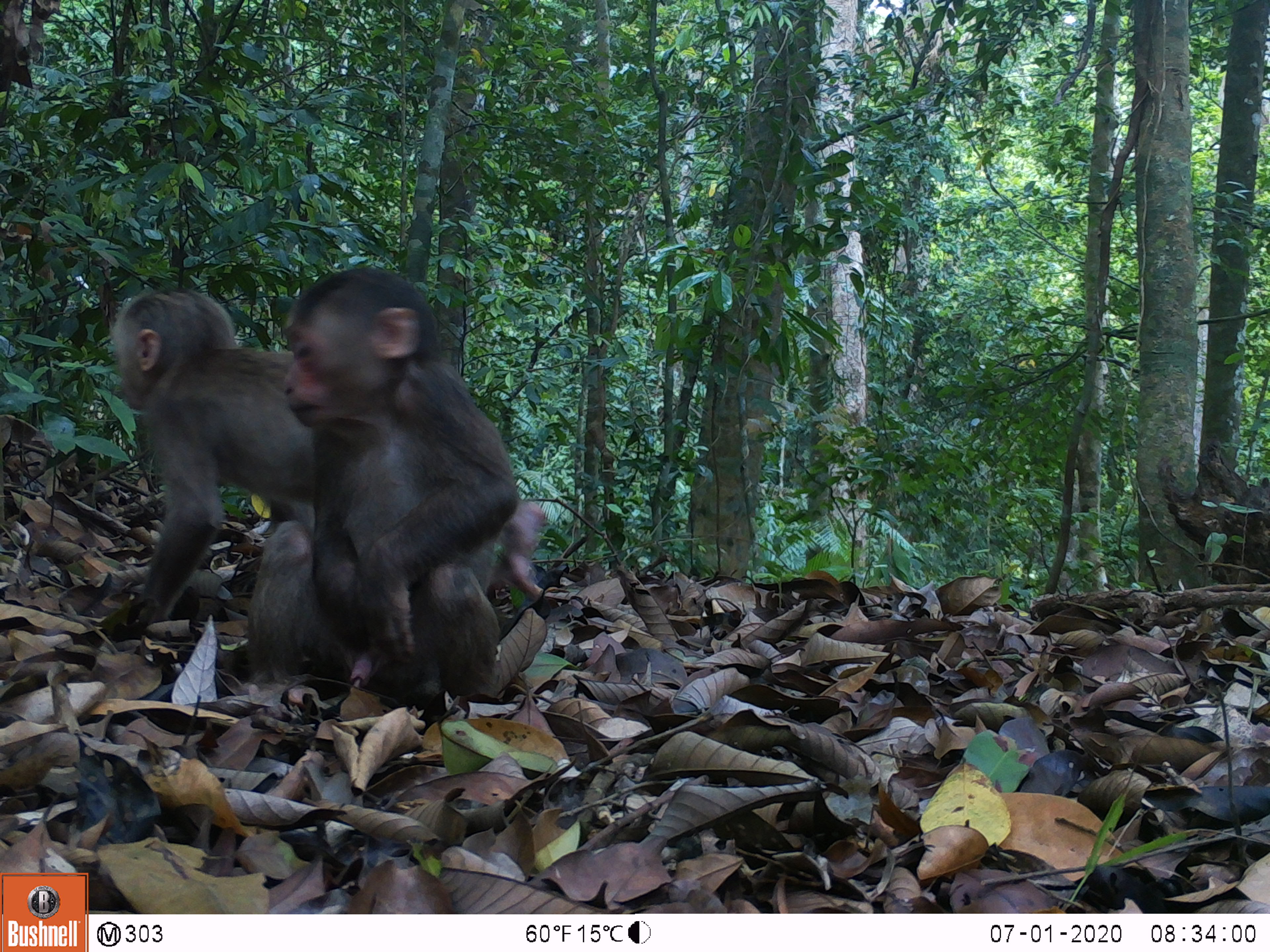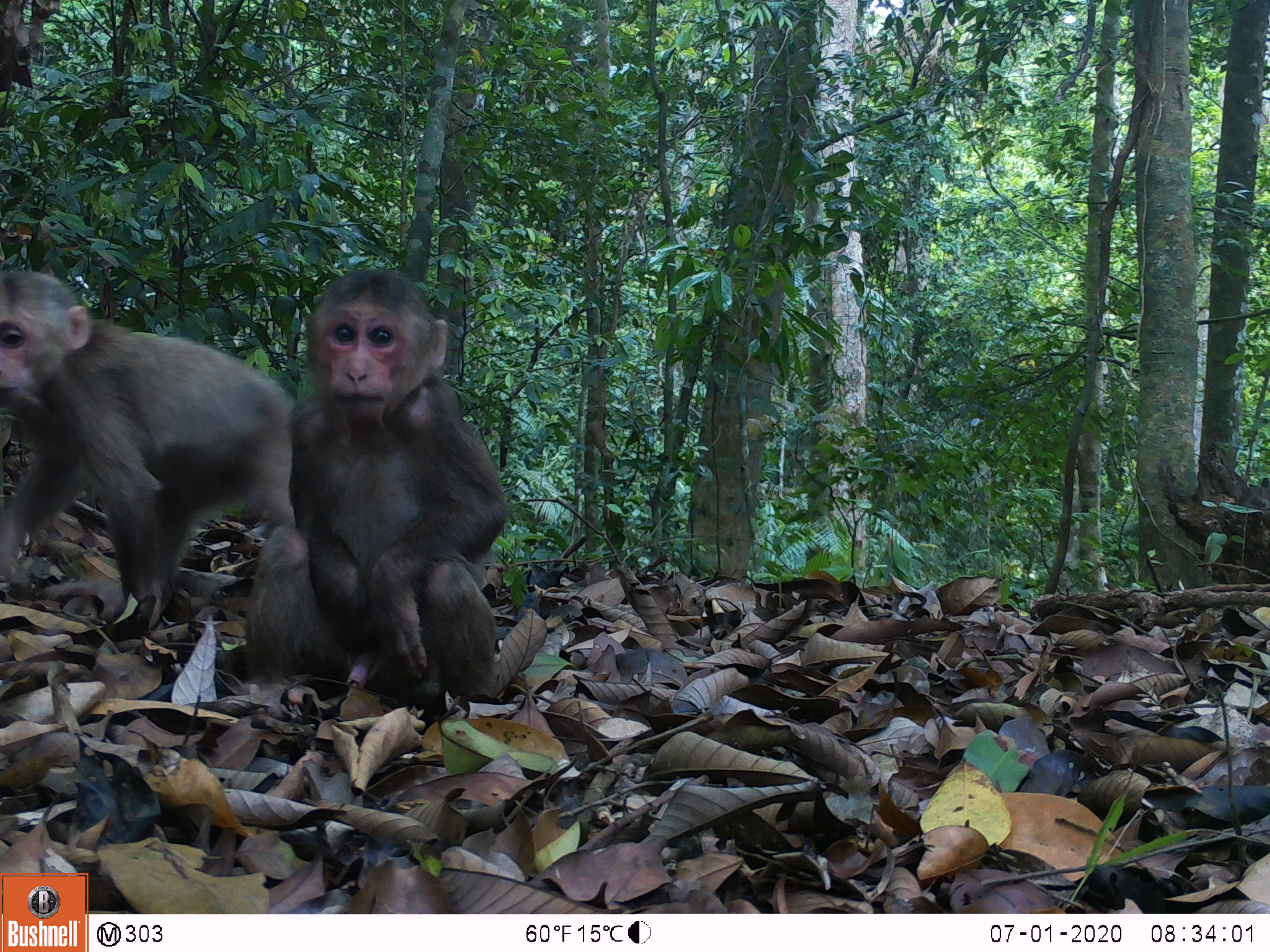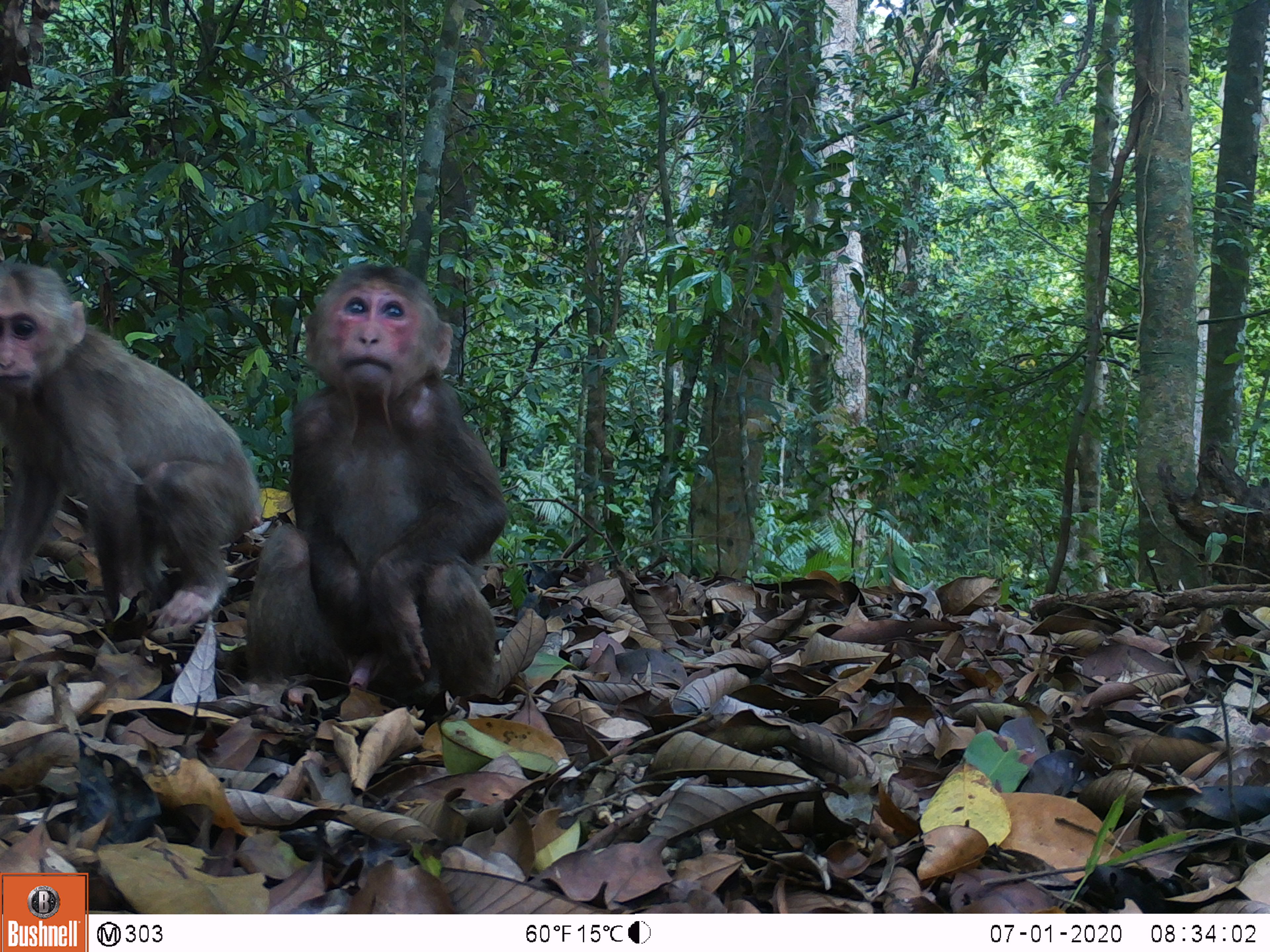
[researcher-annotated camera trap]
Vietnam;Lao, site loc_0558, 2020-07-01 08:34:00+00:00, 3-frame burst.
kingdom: Animalia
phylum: Chordata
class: Mammalia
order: Primates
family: Cercopithecidae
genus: Macaca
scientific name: Macaca arctoides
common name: stump-tailed macaque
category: stump tailed macaque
Stump tailed macaque (stump-tailed macaque) (Macaca arctoides). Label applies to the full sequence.